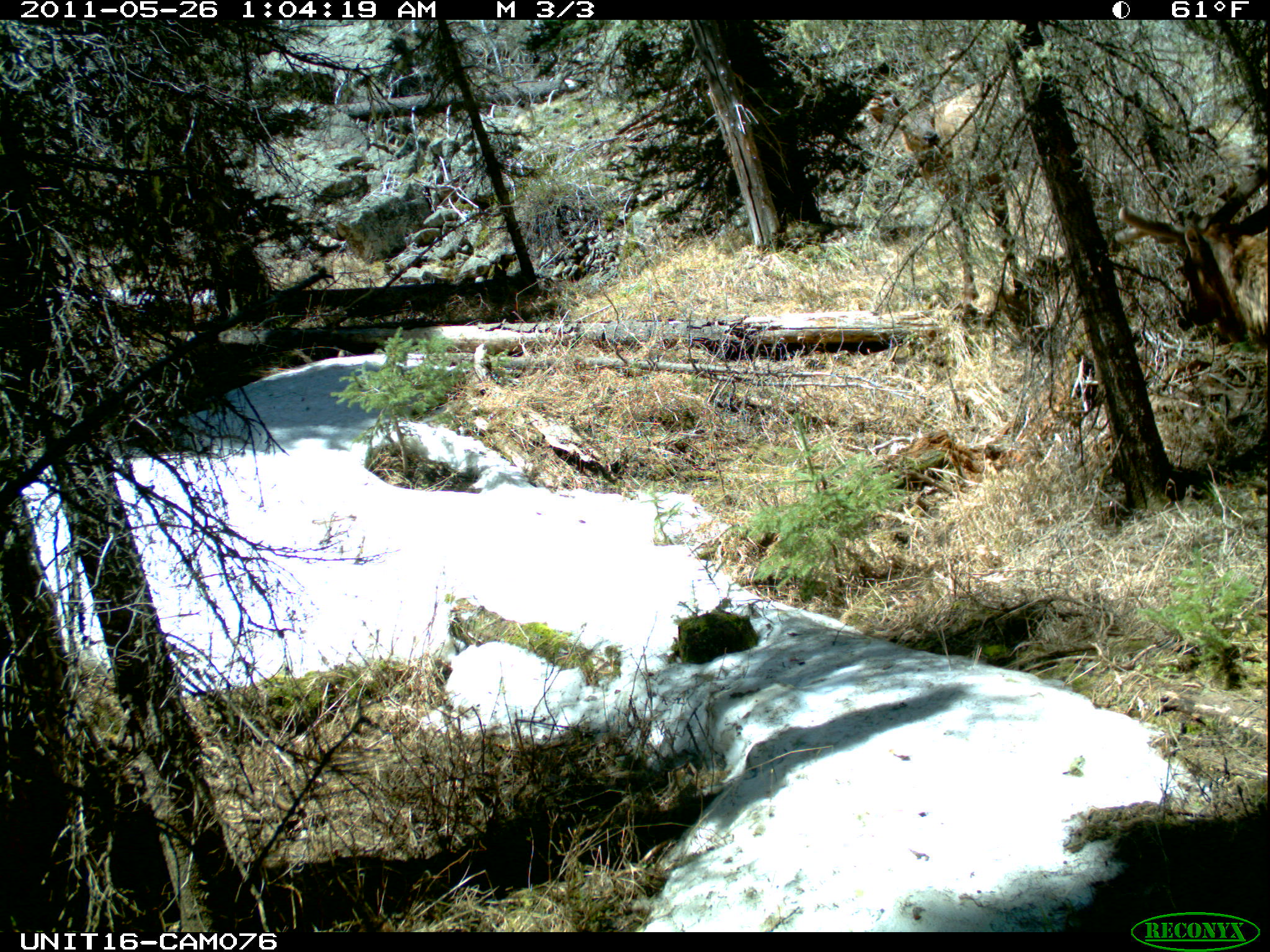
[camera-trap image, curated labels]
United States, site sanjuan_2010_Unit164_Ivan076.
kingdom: Animalia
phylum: Chordata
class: Mammalia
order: Artiodactyla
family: Cervidae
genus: Cervus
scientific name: Cervus elaphus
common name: red deer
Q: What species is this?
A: Cervus elaphus (red deer).